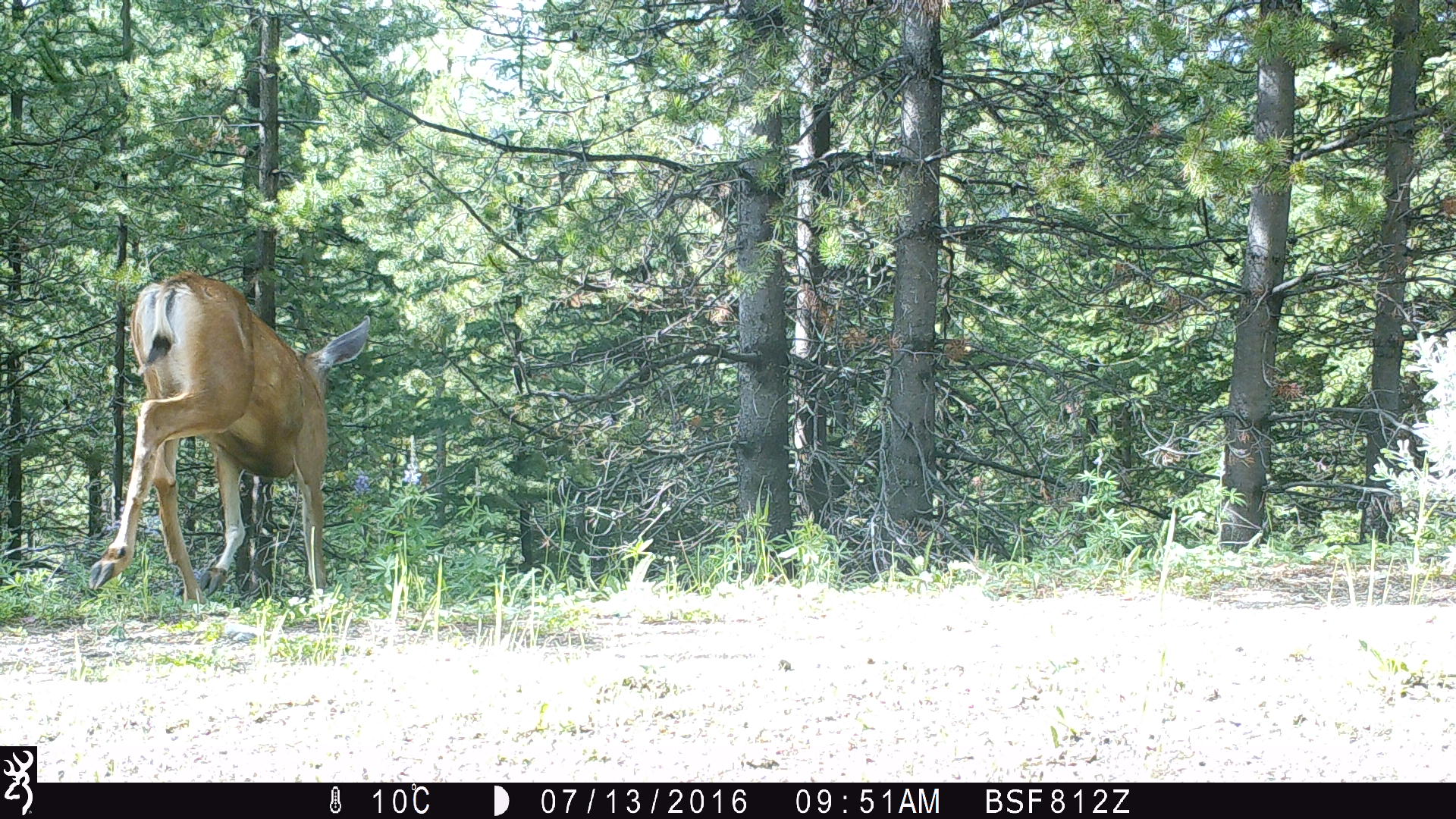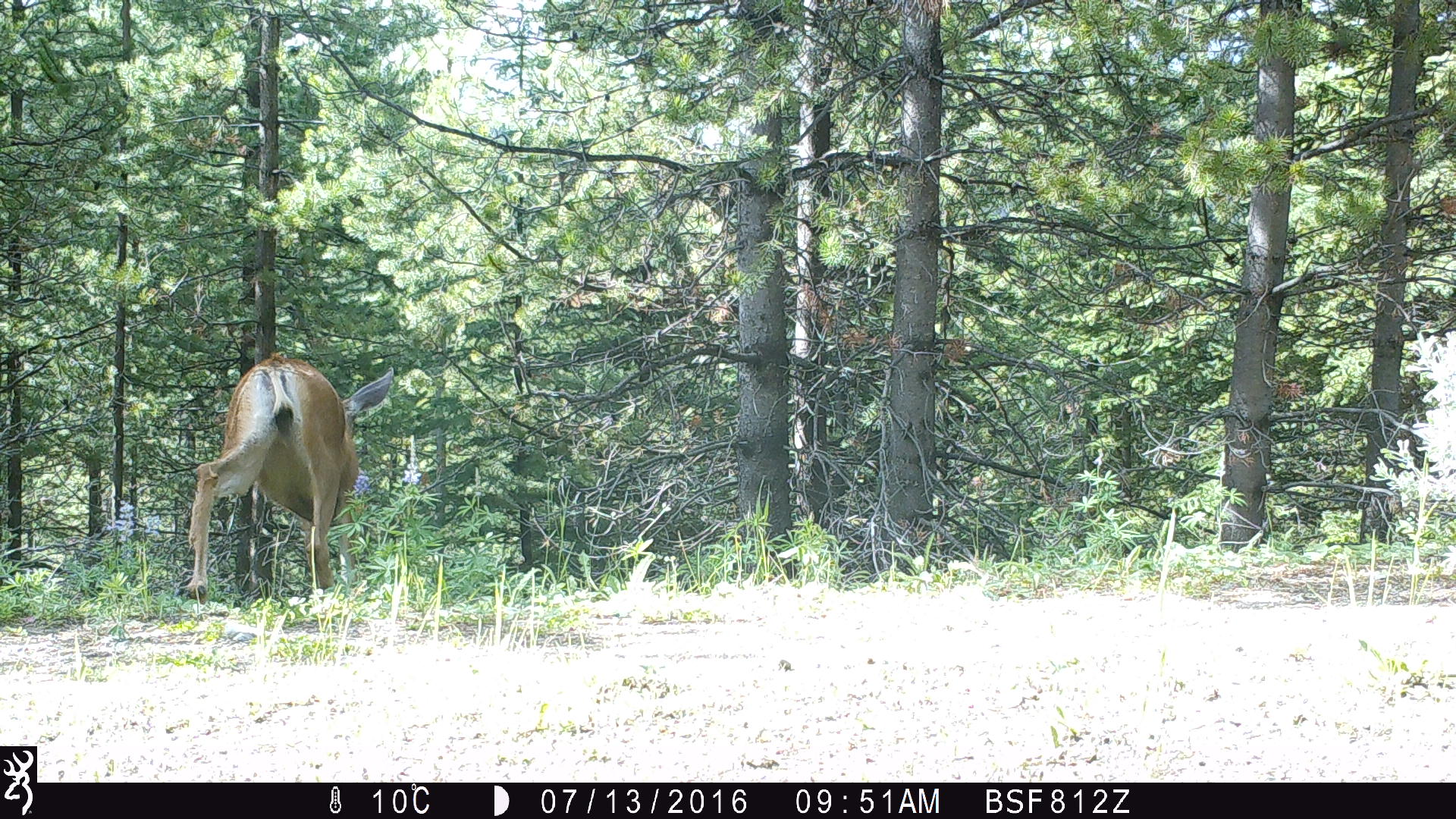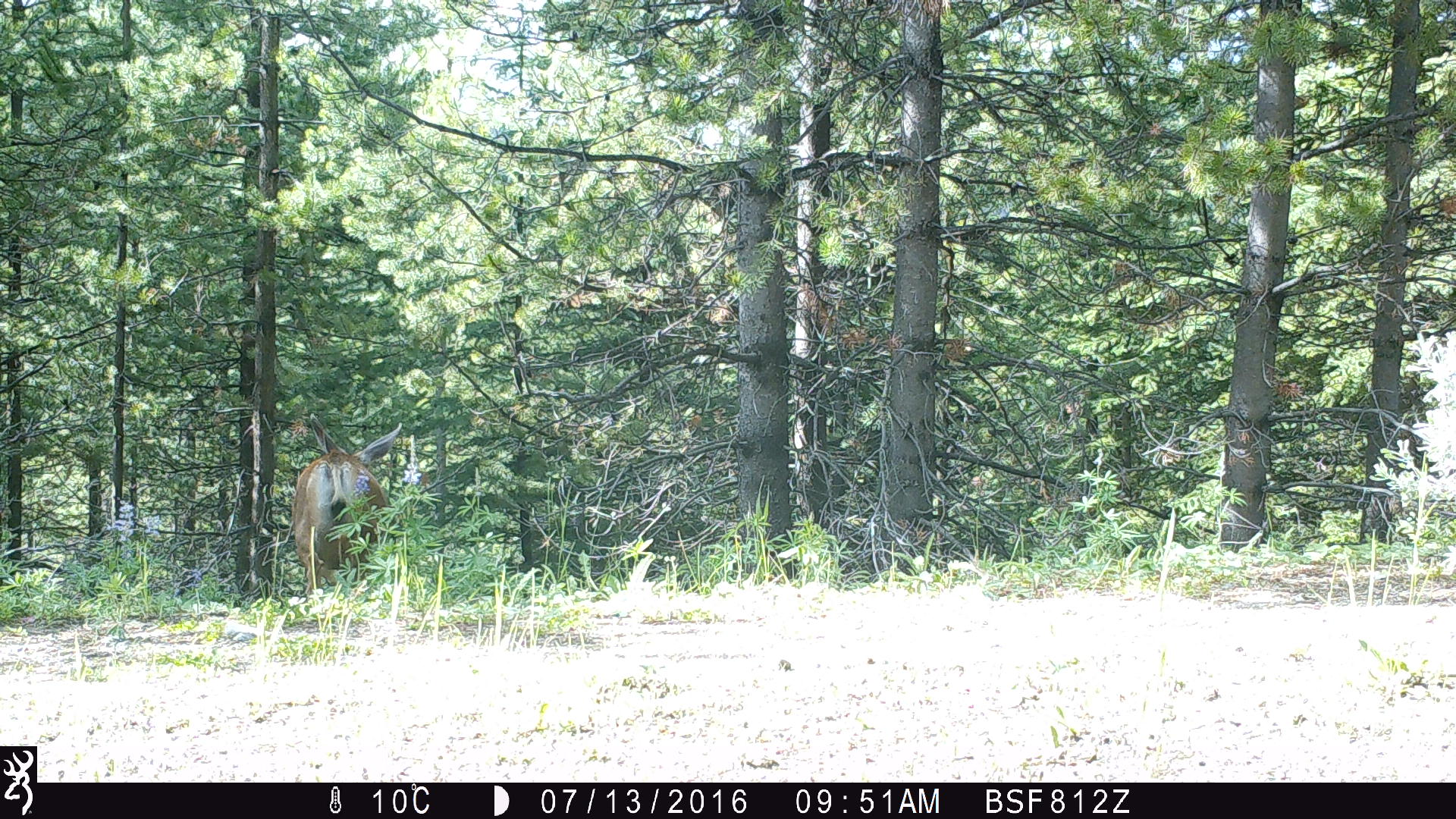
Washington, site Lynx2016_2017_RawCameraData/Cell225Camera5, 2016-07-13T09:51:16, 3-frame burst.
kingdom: Animalia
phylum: Chordata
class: Mammalia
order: Artiodactyla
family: Cervidae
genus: Odocoileus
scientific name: Odocoileus hemionus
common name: mule deer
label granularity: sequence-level